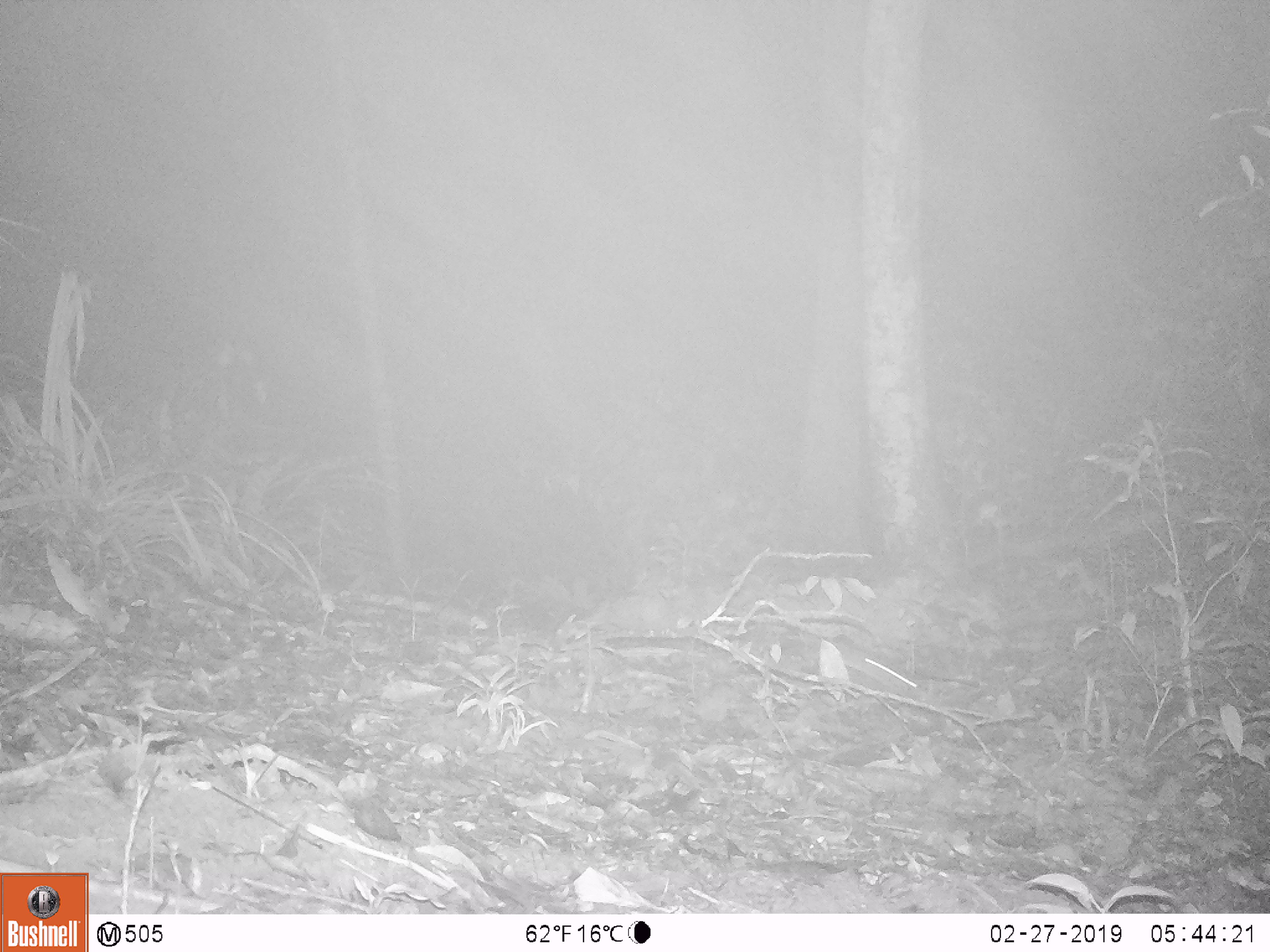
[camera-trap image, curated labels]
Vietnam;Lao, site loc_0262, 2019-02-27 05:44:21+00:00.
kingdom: Animalia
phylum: Chordata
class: Mammalia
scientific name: Mammalia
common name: mammal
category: unidentified small mammal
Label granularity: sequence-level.